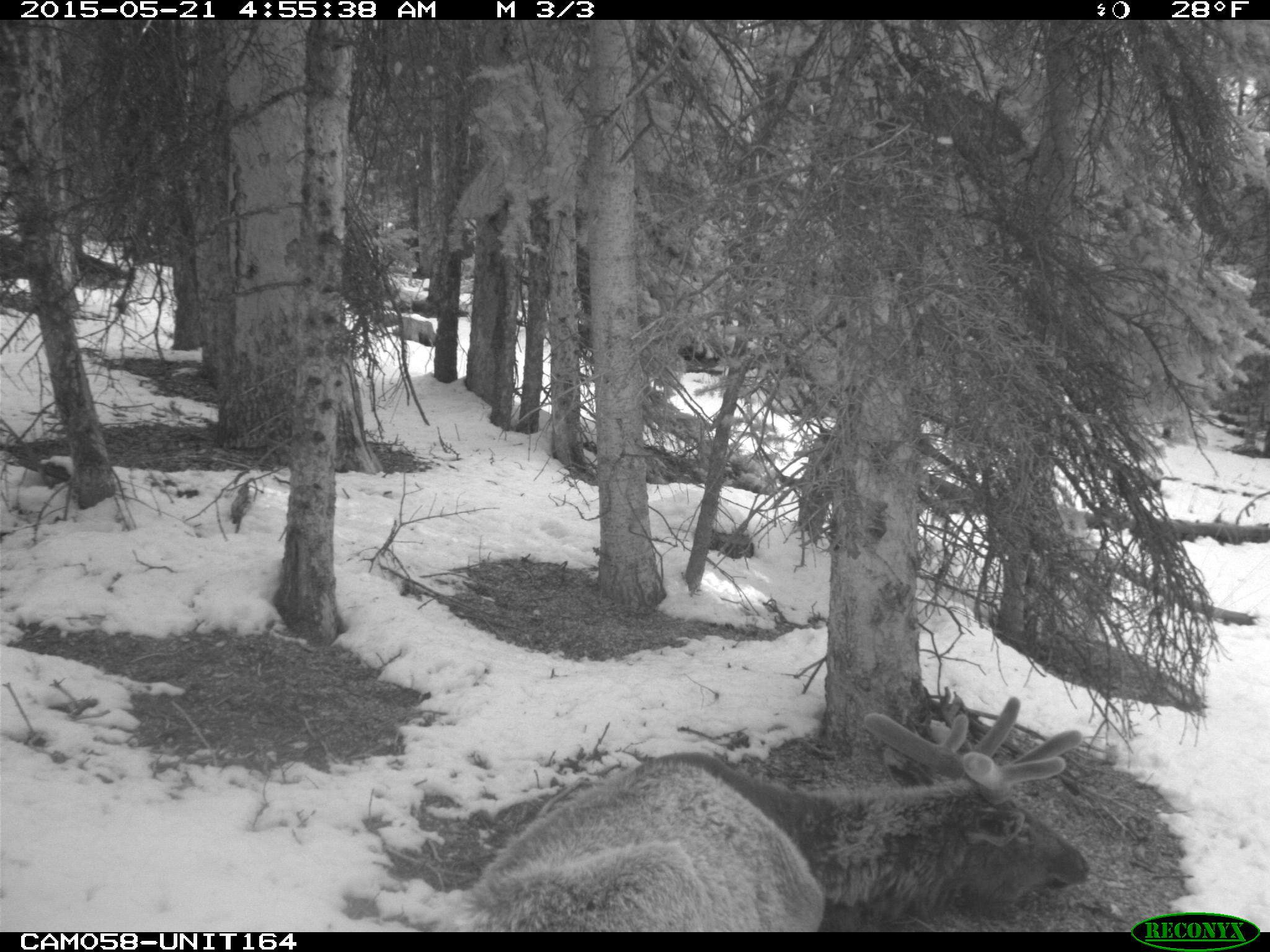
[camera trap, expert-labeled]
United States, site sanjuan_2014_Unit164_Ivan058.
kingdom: Animalia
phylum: Chordata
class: Mammalia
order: Artiodactyla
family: Cervidae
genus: Cervus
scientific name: Cervus elaphus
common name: red deer